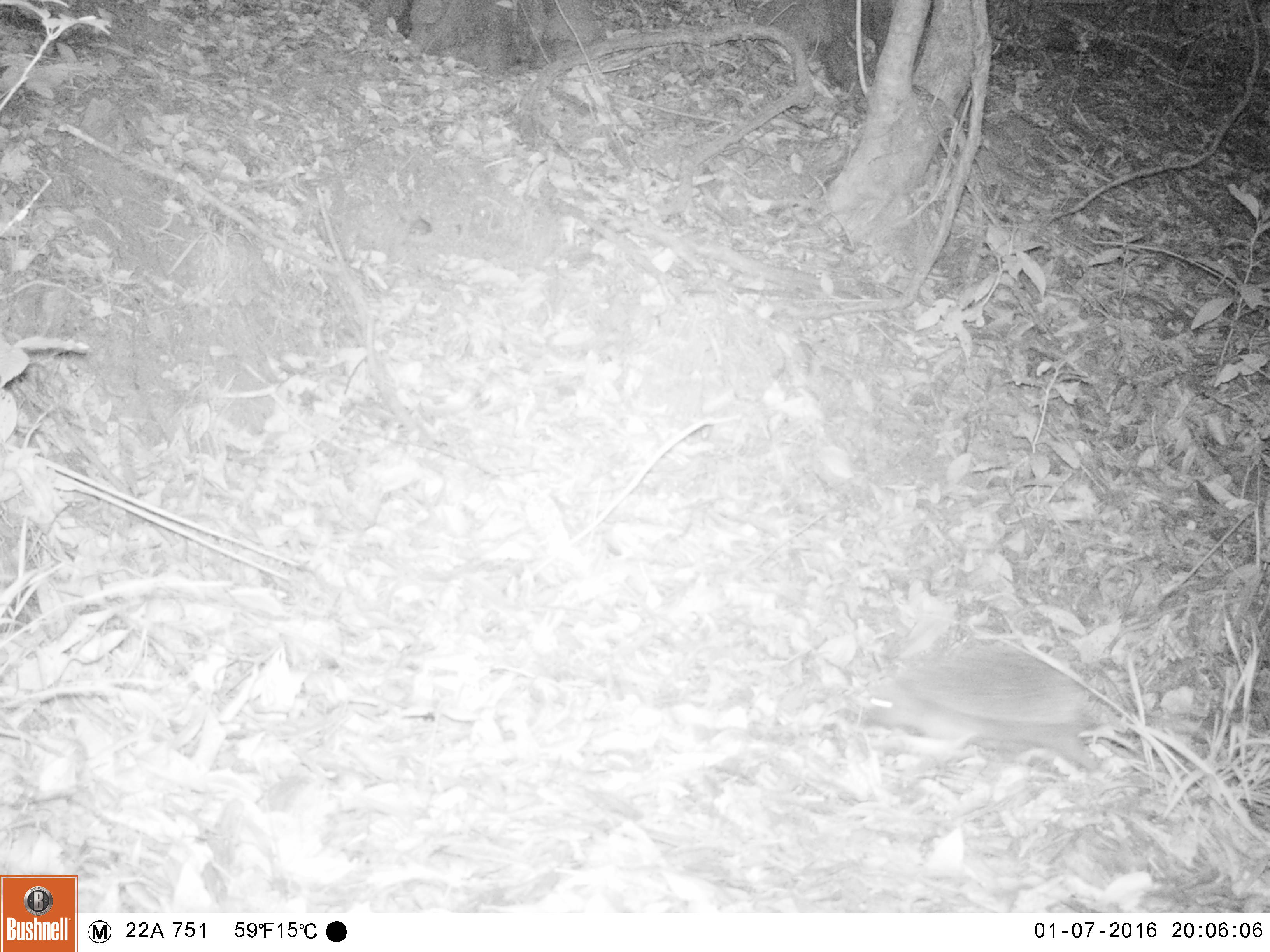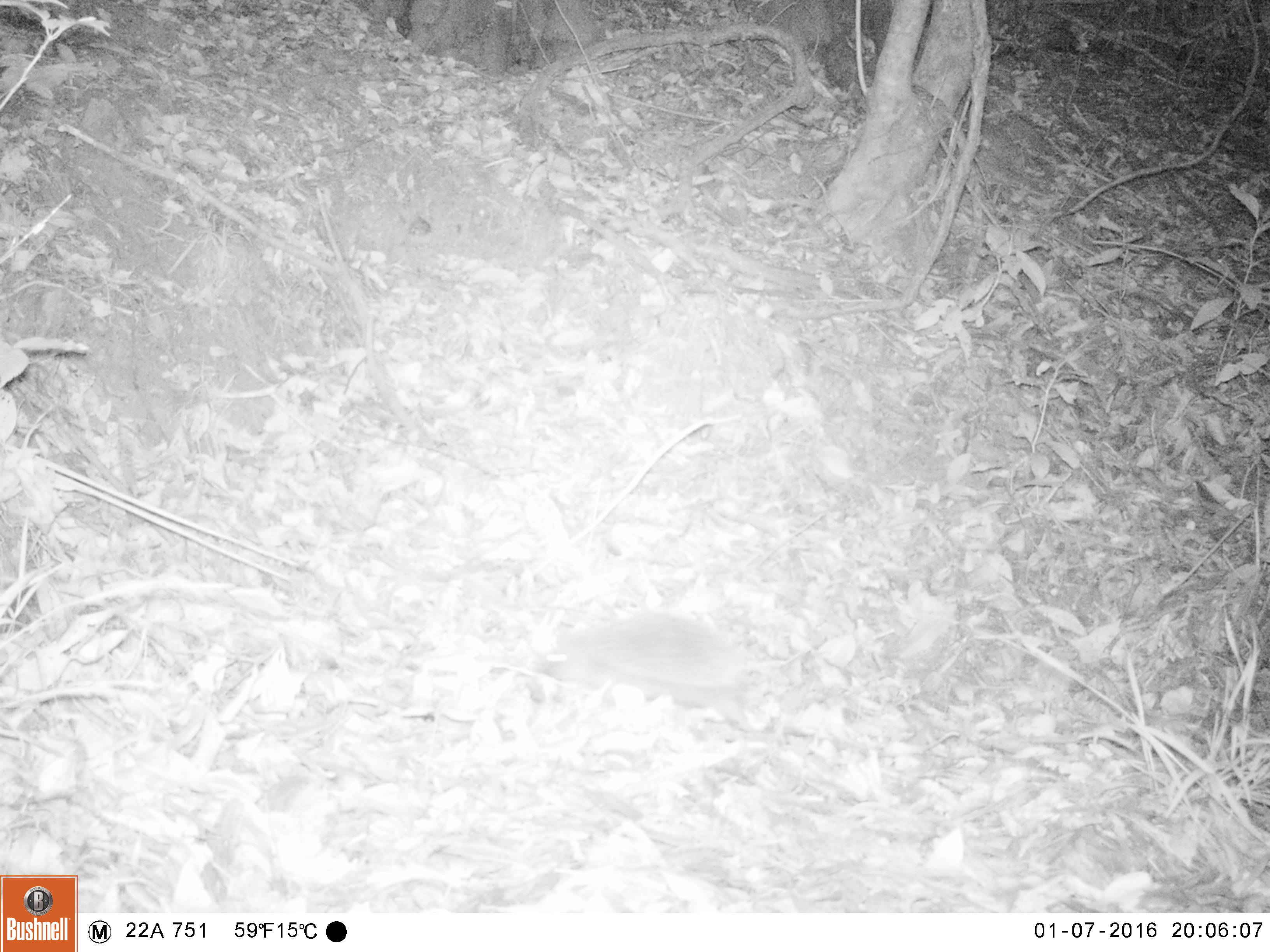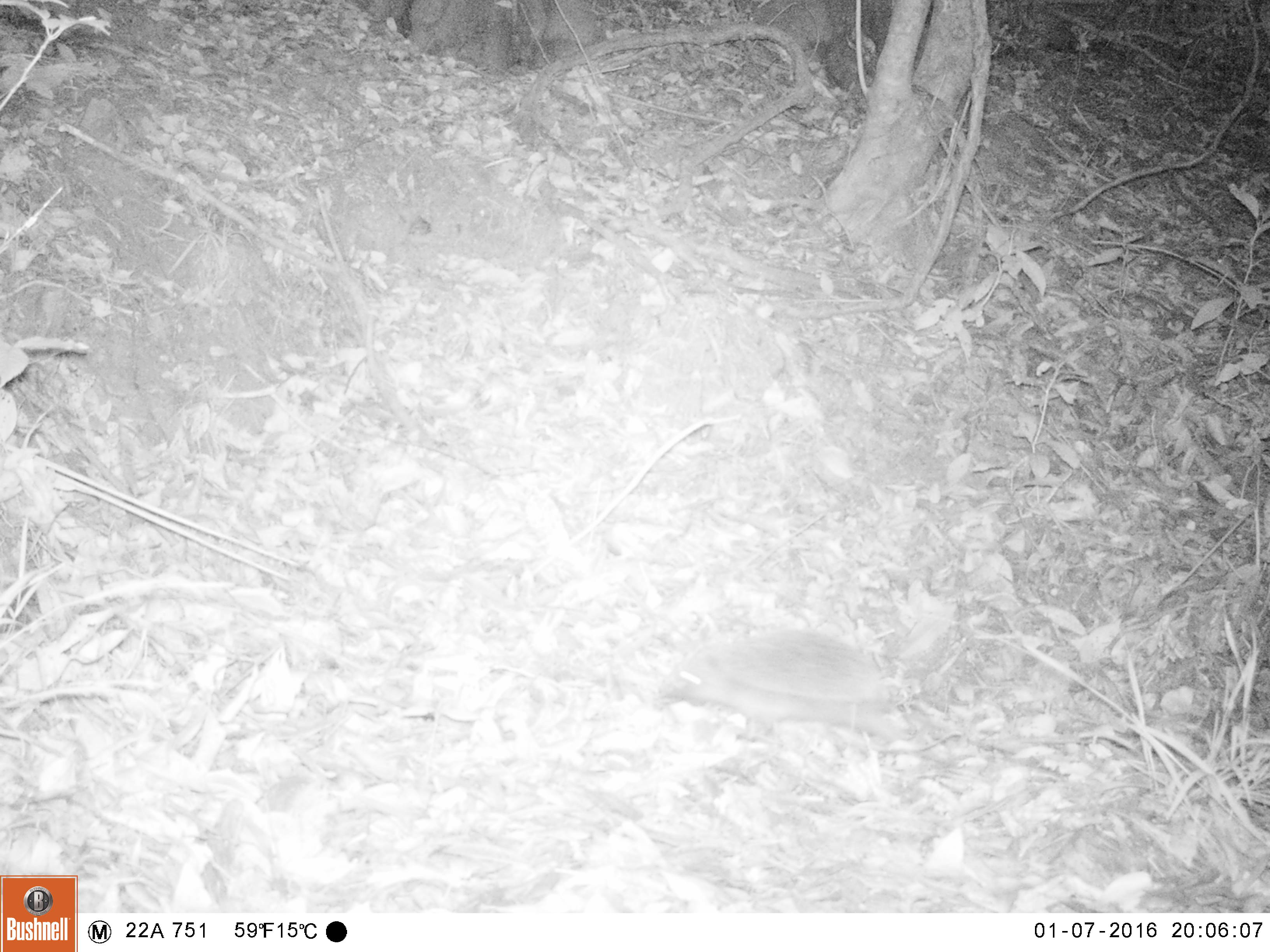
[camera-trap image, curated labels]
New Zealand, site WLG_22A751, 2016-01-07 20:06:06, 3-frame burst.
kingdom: Animalia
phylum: Chordata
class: Mammalia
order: Eulipotyphla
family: Erinaceidae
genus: Erinaceus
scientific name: Erinaceus europaeus europaeus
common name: european hedgehog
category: hedgehog